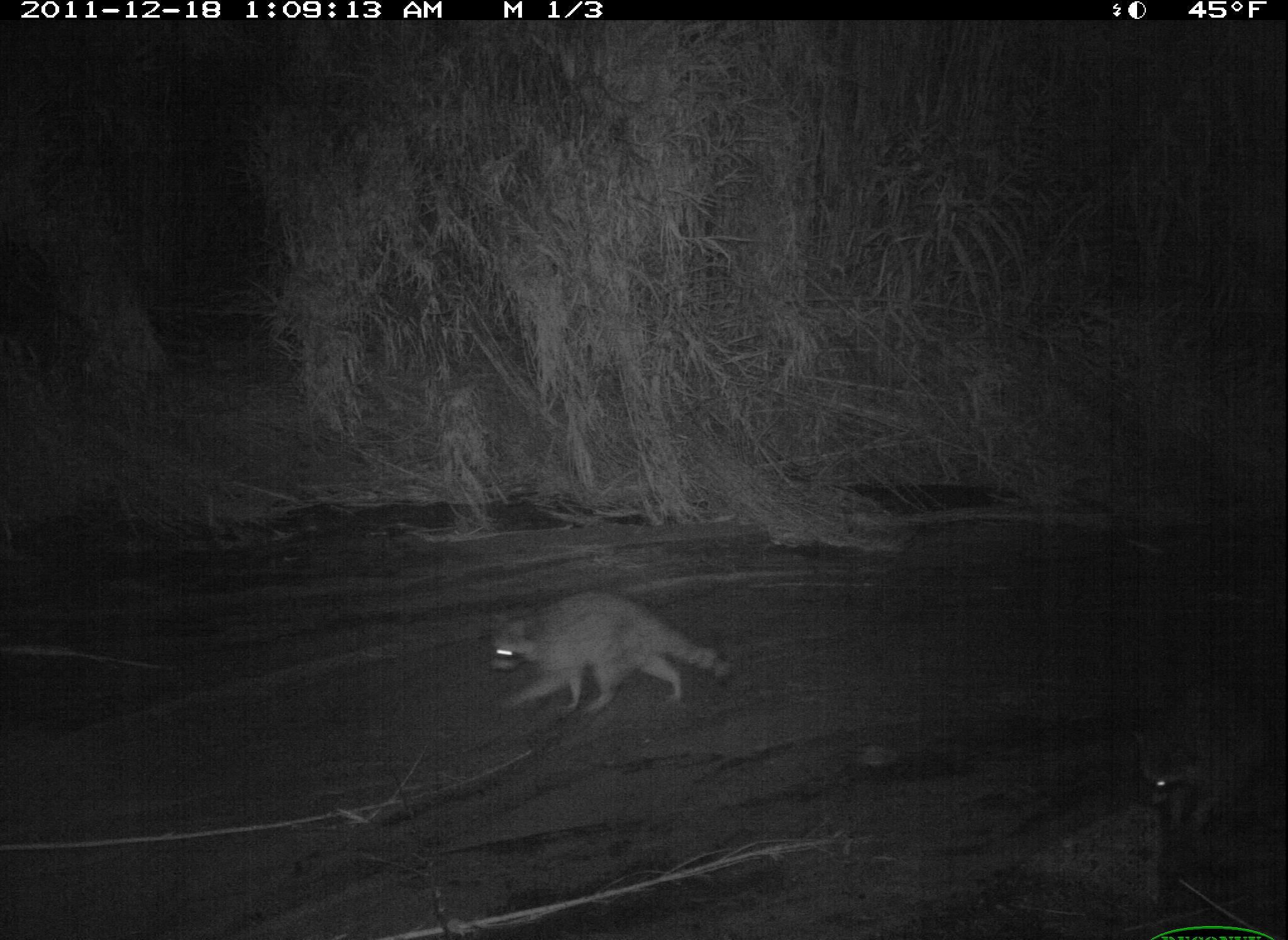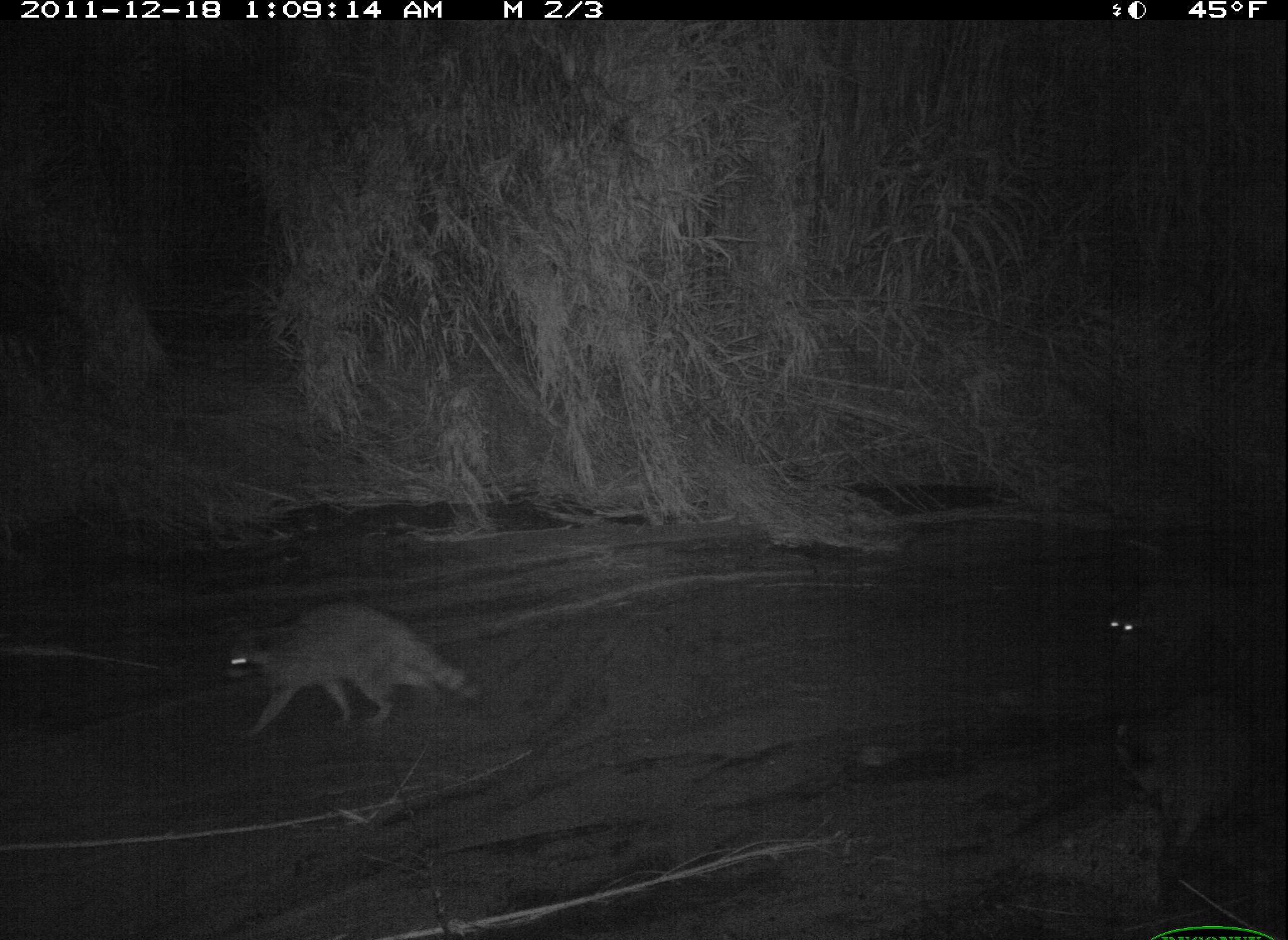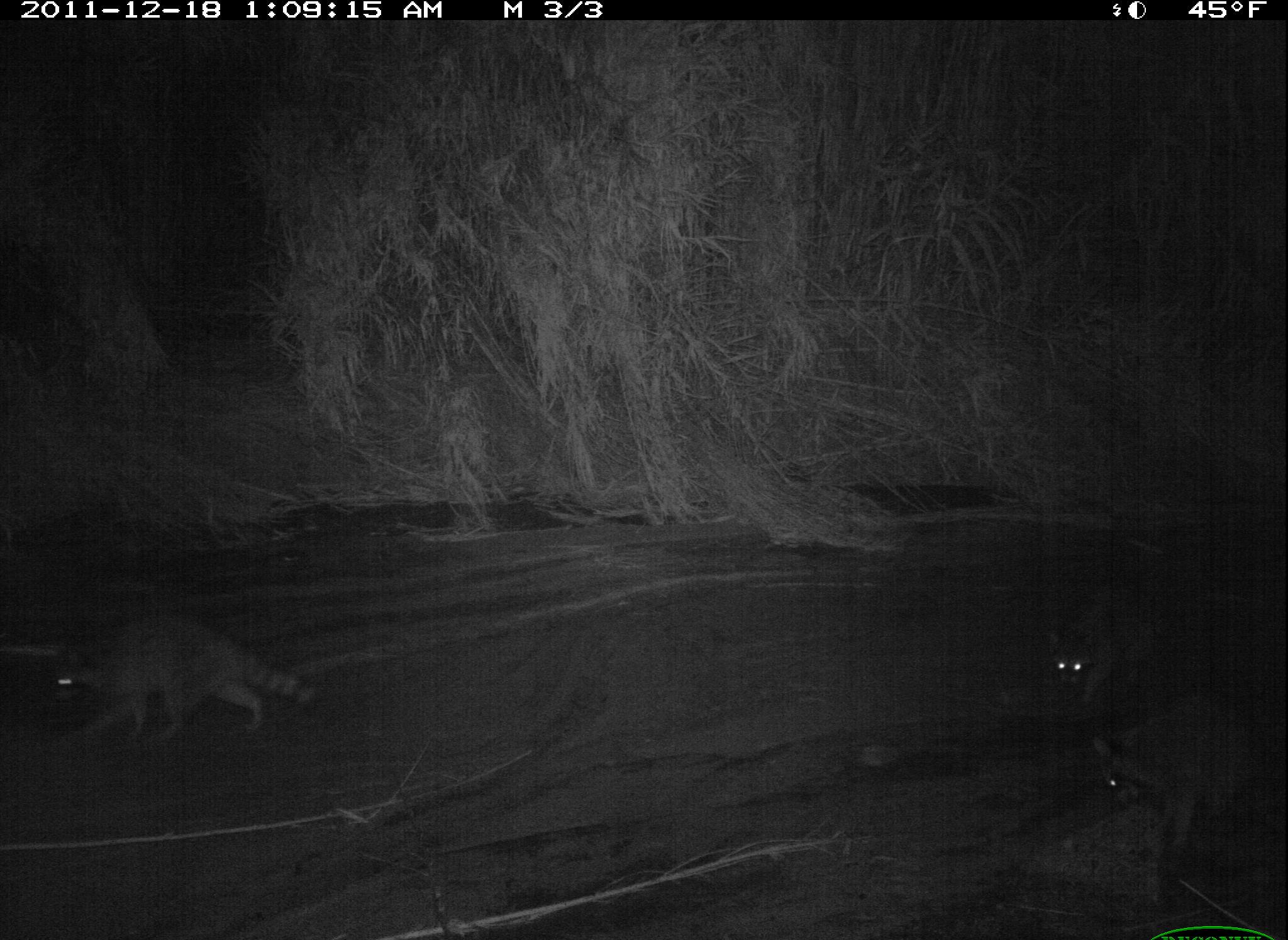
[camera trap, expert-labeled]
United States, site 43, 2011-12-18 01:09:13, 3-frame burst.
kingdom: Animalia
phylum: Chordata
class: Mammalia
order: Carnivora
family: Procyonidae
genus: Procyon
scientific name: Procyon lotor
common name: raccoon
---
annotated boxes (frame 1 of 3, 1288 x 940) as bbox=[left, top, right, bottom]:
raccoon: bbox=[473, 581, 745, 730]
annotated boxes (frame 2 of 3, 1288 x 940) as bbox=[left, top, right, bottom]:
raccoon: bbox=[211, 593, 480, 757]; bbox=[1087, 565, 1286, 689]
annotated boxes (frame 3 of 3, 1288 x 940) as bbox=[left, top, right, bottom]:
raccoon: bbox=[29, 602, 346, 762]; bbox=[1080, 725, 1269, 873]; bbox=[1040, 583, 1183, 723]